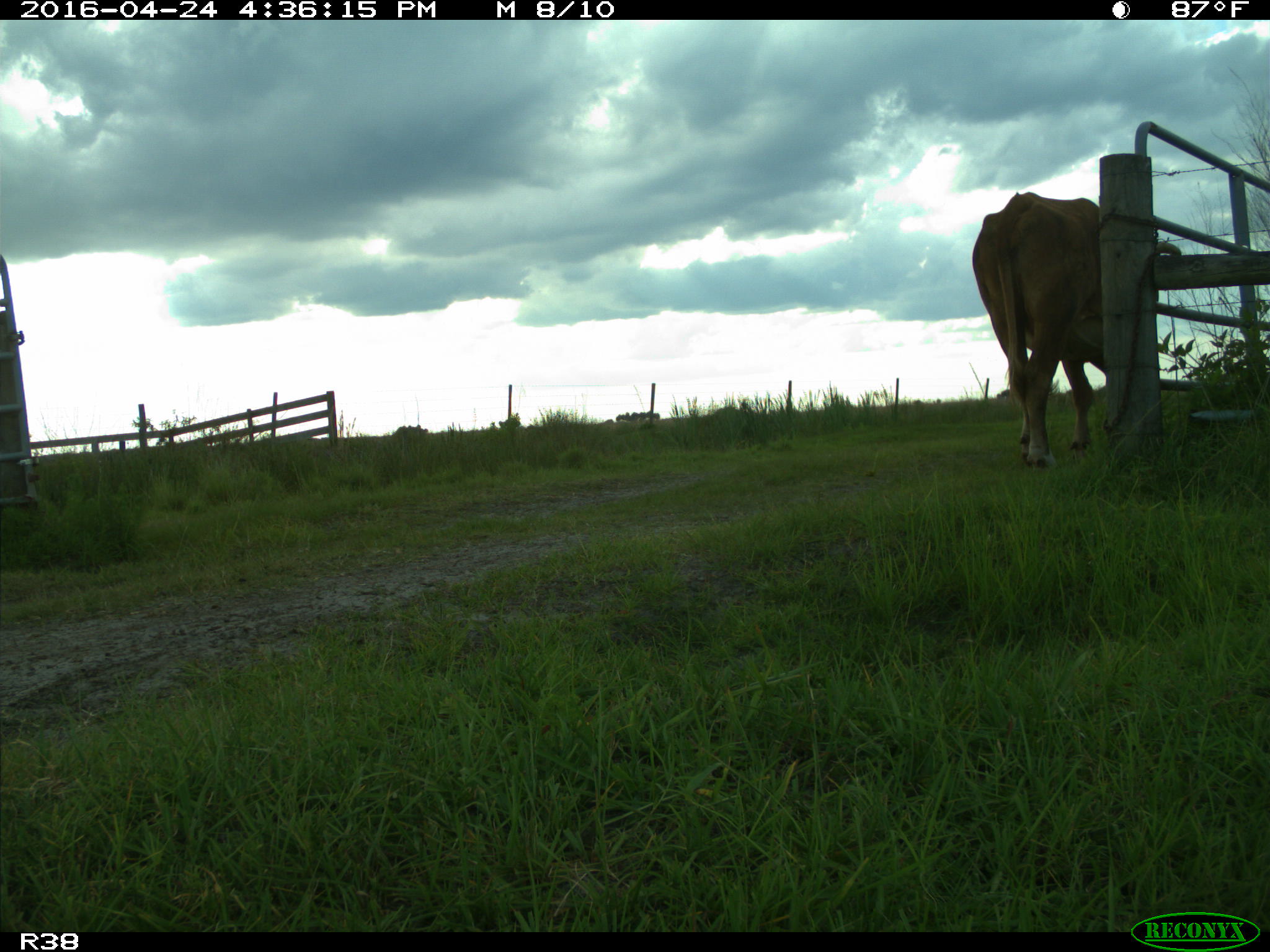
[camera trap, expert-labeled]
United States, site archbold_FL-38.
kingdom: Animalia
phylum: Chordata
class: Mammalia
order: Artiodactyla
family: Bovidae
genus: Bos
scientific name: Bos taurus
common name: domestic cow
Bos taurus (domestic cow).